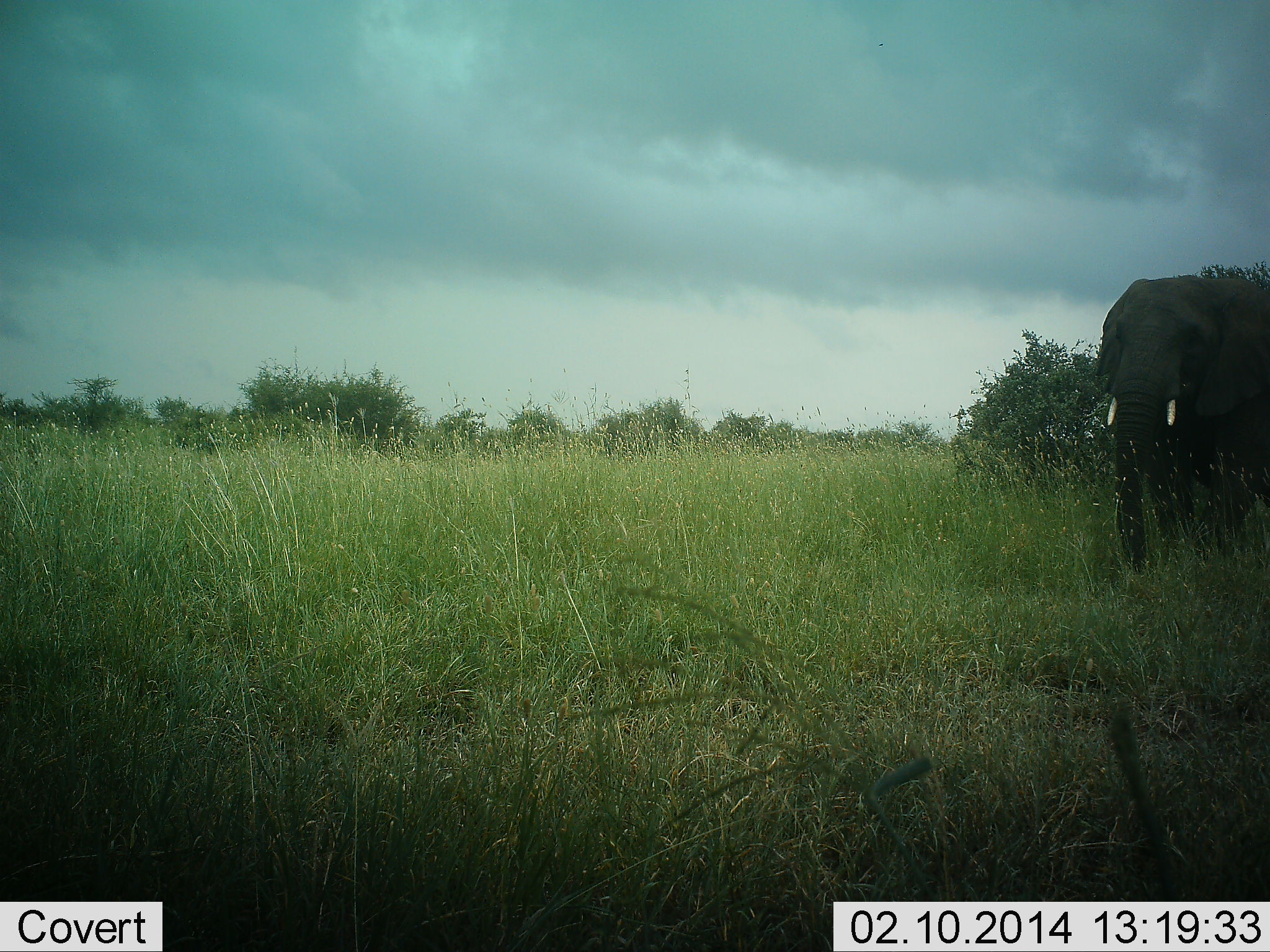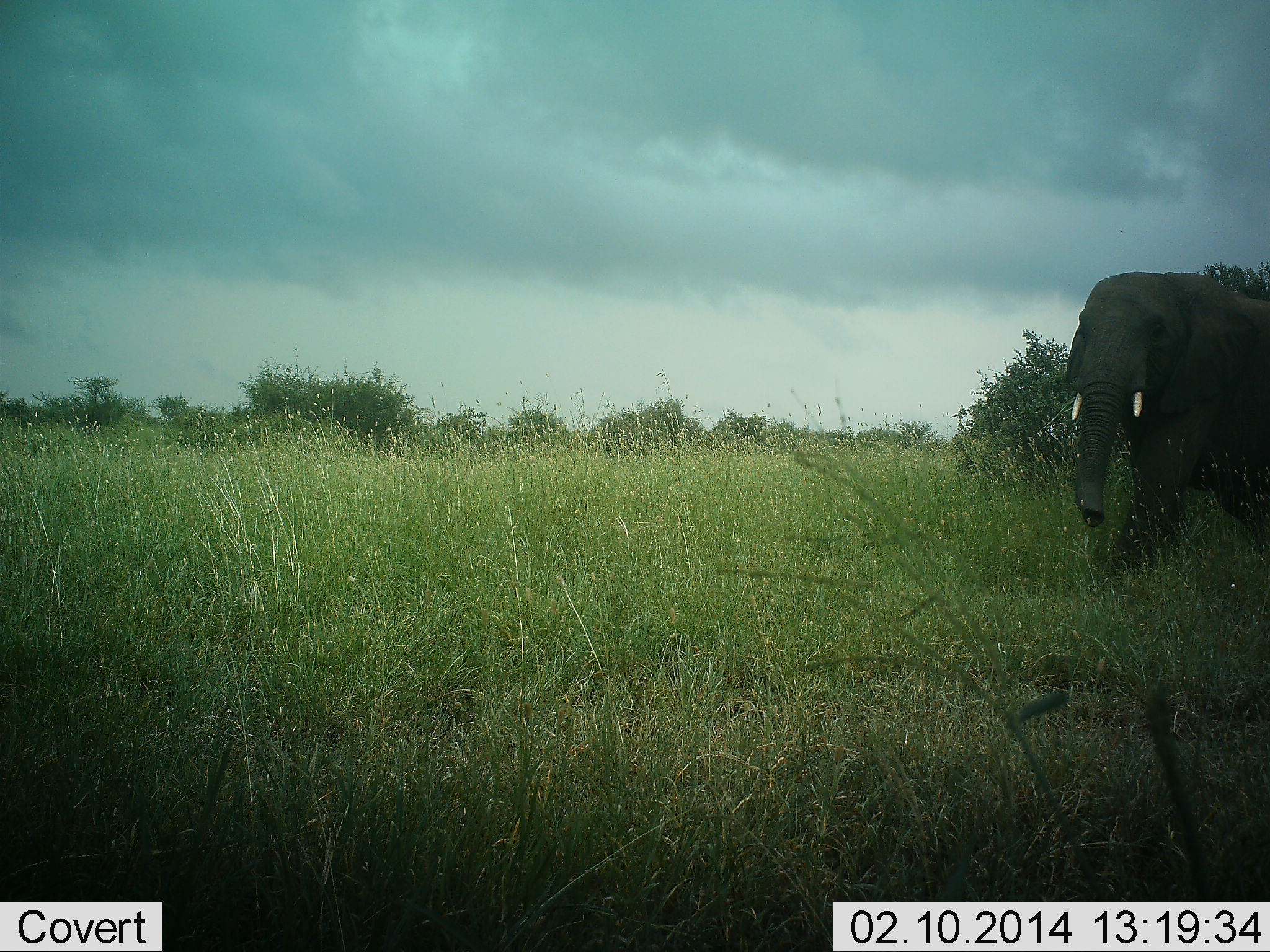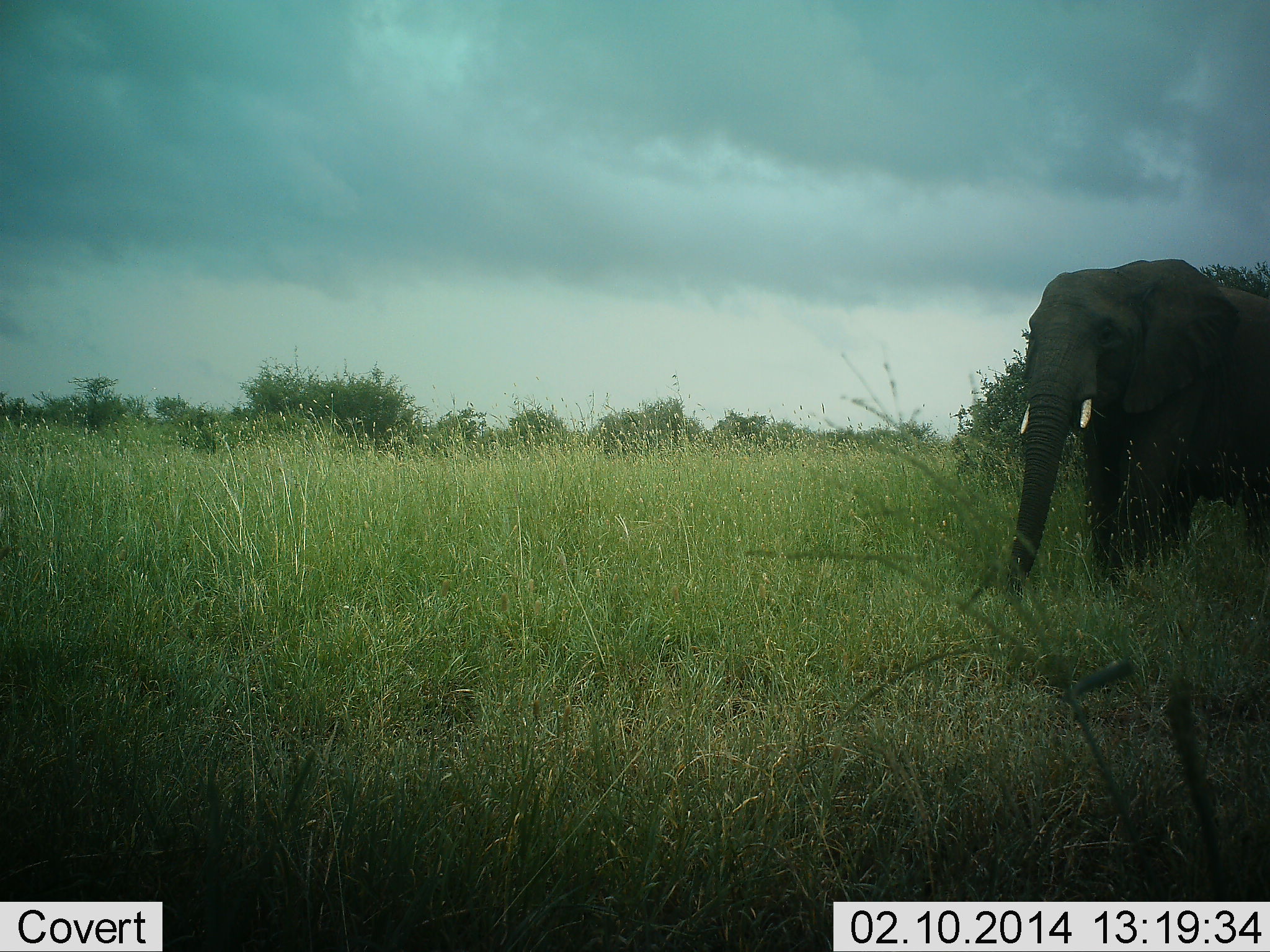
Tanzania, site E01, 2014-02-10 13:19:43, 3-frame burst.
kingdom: Animalia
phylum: Chordata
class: Mammalia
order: Proboscidea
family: Elephantidae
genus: Loxodonta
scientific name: Loxodonta africana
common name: african bush elephant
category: elephant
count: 1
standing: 17%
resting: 0%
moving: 90%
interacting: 0%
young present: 0%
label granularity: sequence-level